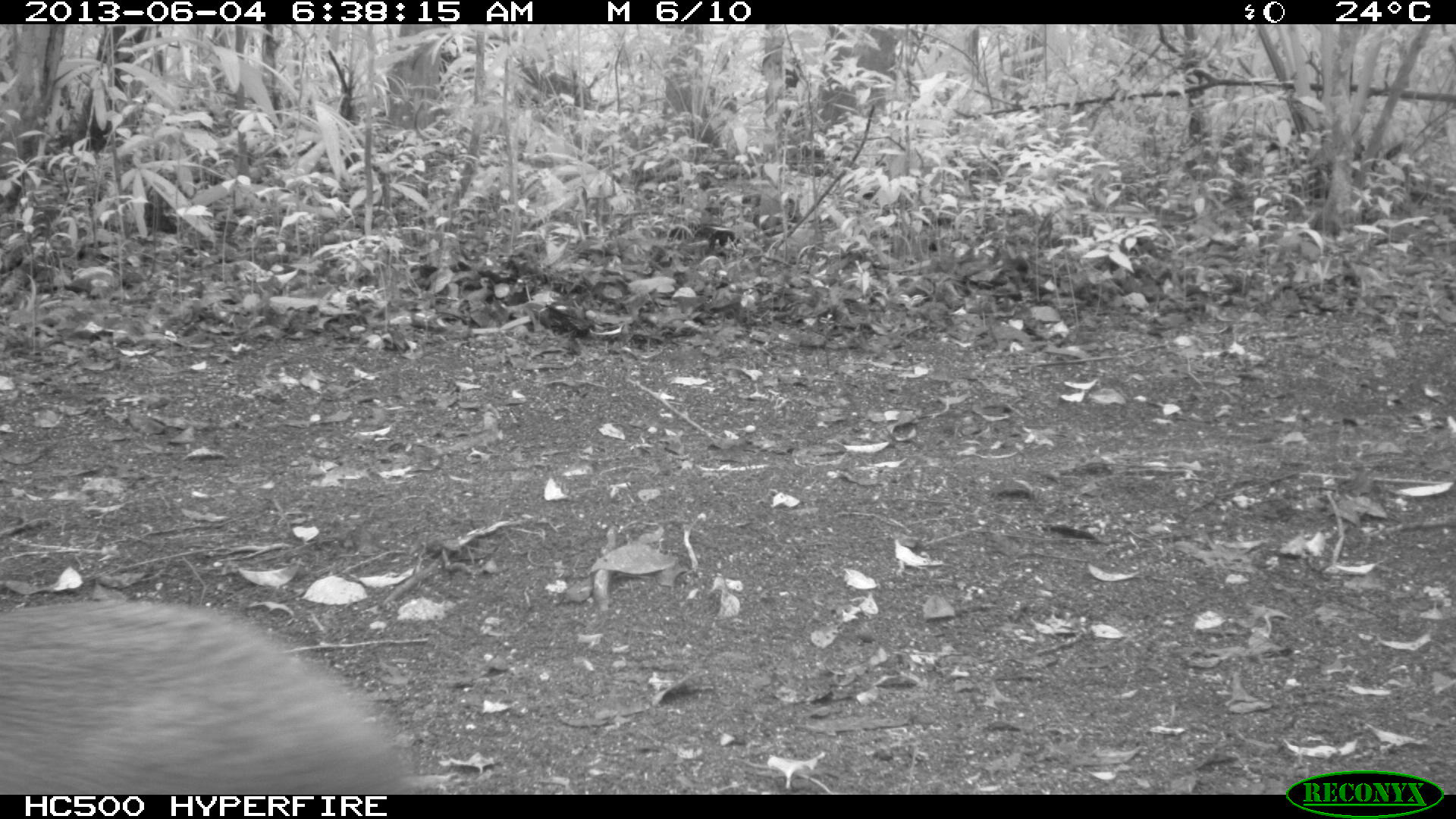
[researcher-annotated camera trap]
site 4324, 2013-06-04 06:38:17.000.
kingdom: Animalia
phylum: Chordata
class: Mammalia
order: Rodentia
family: Dasyproctidae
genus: Dasyprocta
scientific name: Dasyprocta punctata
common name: central american agouti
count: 1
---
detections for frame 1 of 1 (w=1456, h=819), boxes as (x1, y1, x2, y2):
dasyprocta punctata: (0, 598, 412, 794)